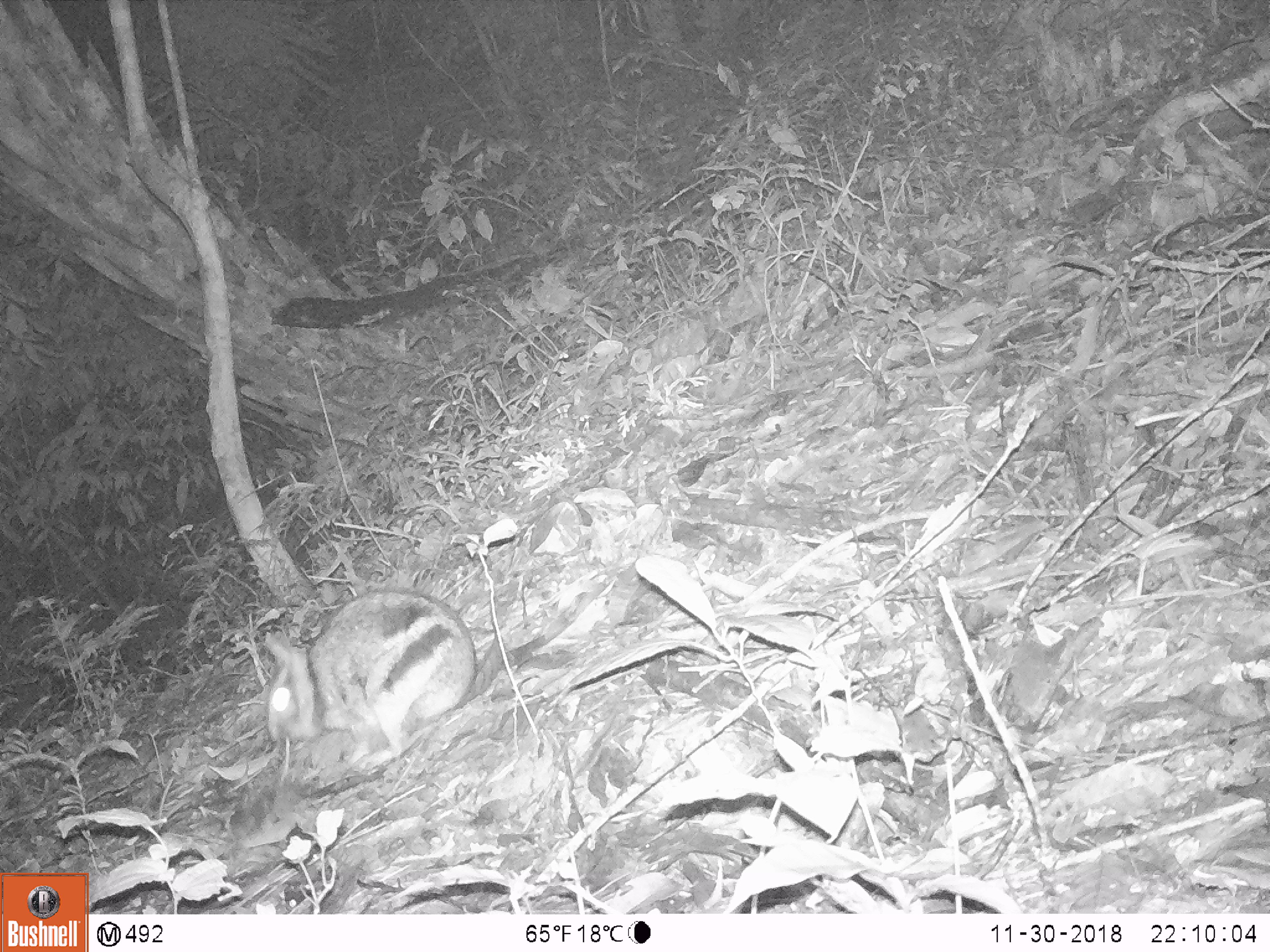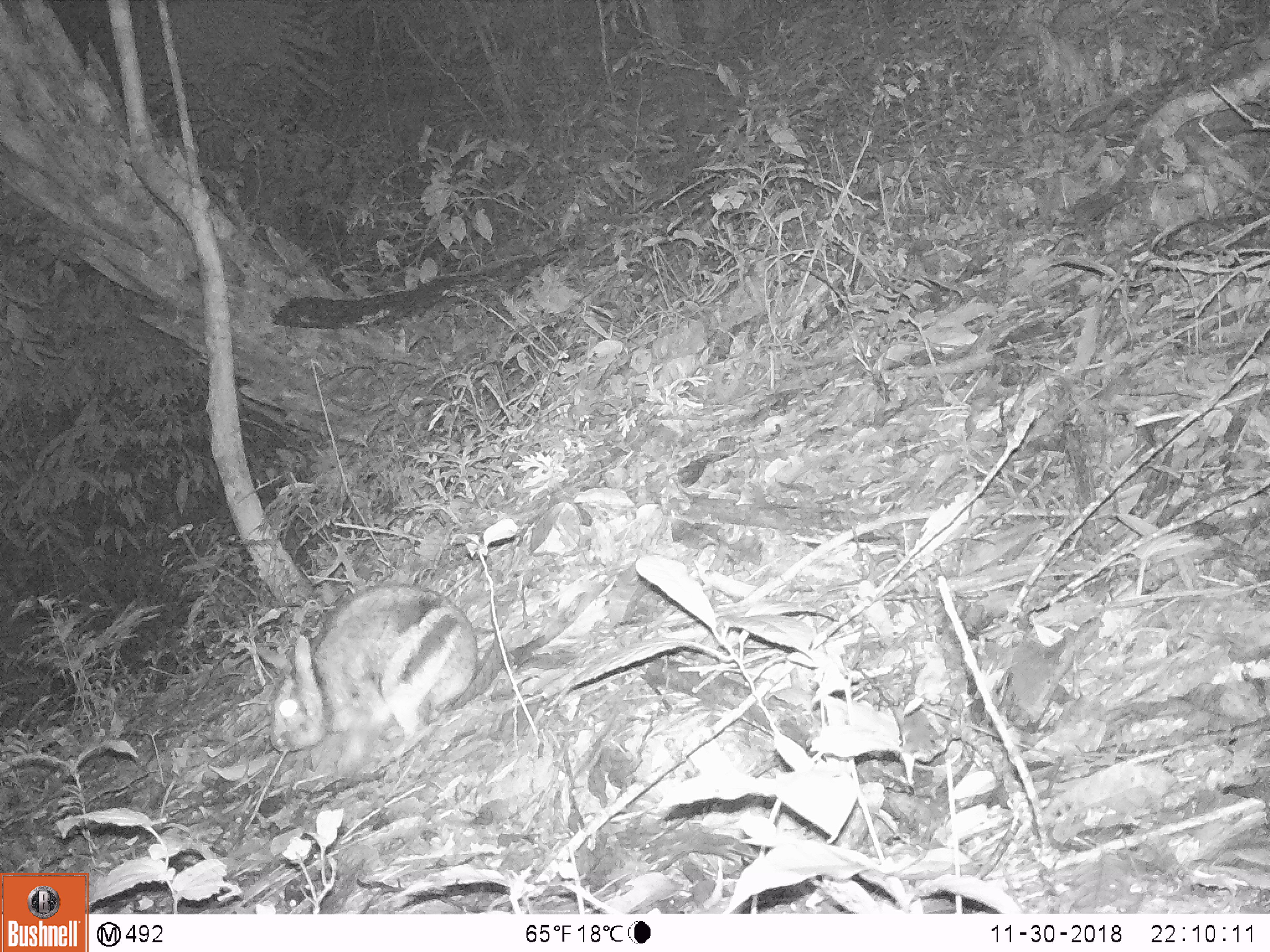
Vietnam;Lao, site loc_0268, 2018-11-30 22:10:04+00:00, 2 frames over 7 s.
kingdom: Animalia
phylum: Chordata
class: Mammalia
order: Lagomorpha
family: Leporidae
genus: Nesolagus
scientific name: Nesolagus timminsi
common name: annamite striped rabbit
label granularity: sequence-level